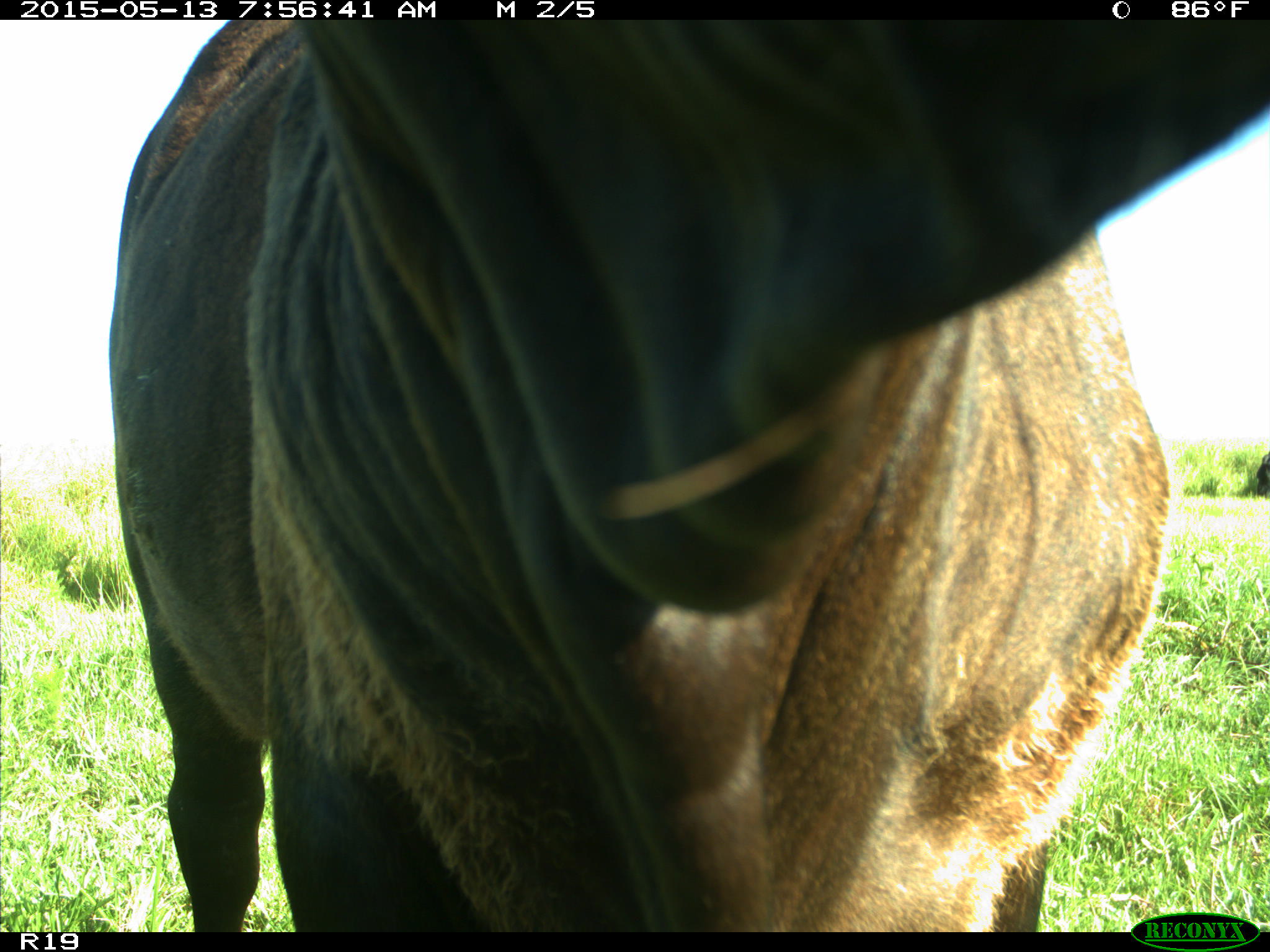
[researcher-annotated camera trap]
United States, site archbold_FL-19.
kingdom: Animalia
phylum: Chordata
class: Mammalia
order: Artiodactyla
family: Bovidae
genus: Bos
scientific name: Bos taurus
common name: domestic cow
Bos taurus (domestic cow).